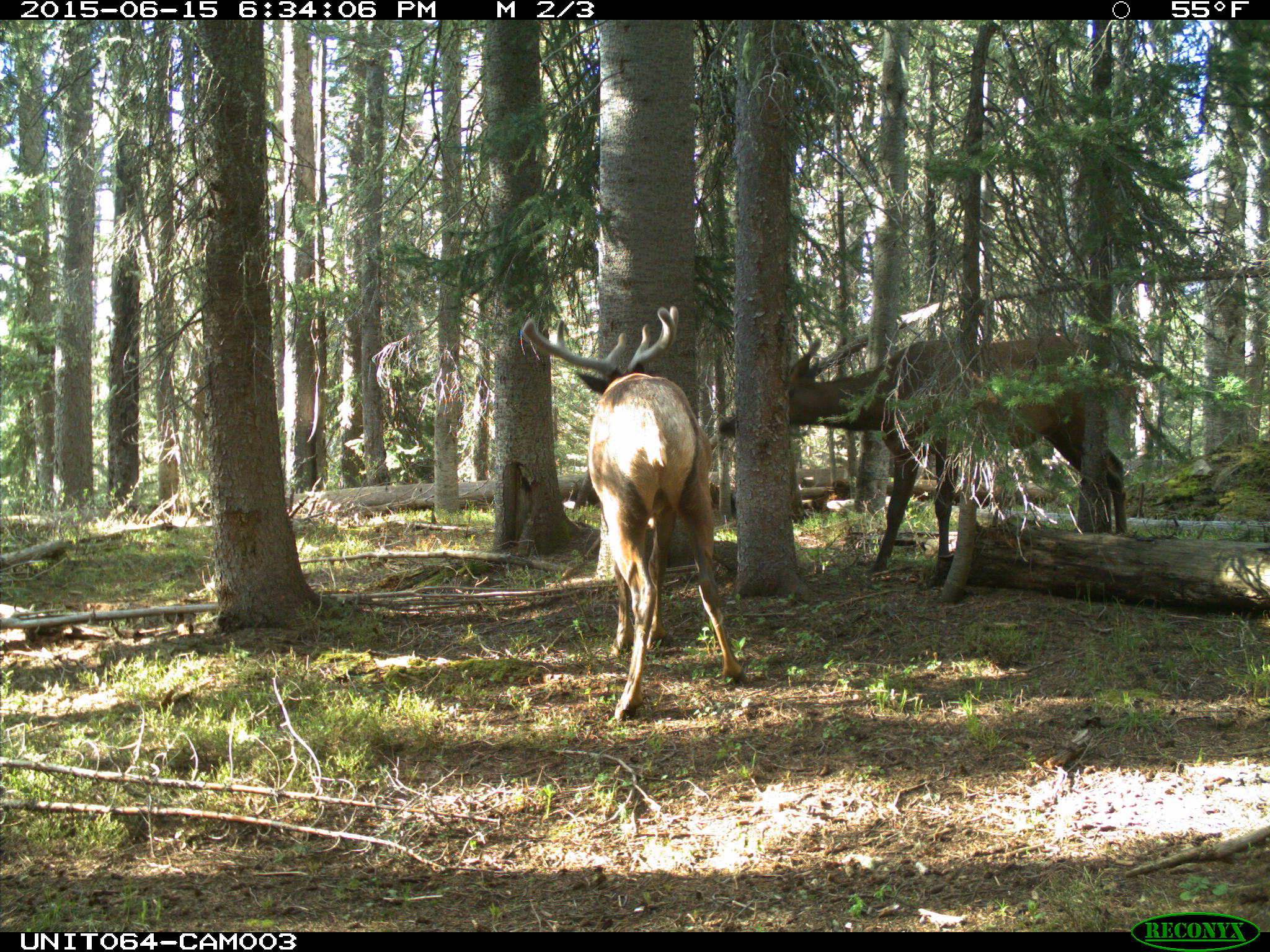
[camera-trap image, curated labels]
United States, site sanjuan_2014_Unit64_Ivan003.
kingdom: Animalia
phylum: Chordata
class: Mammalia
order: Artiodactyla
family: Cervidae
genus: Cervus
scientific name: Cervus elaphus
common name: red deer